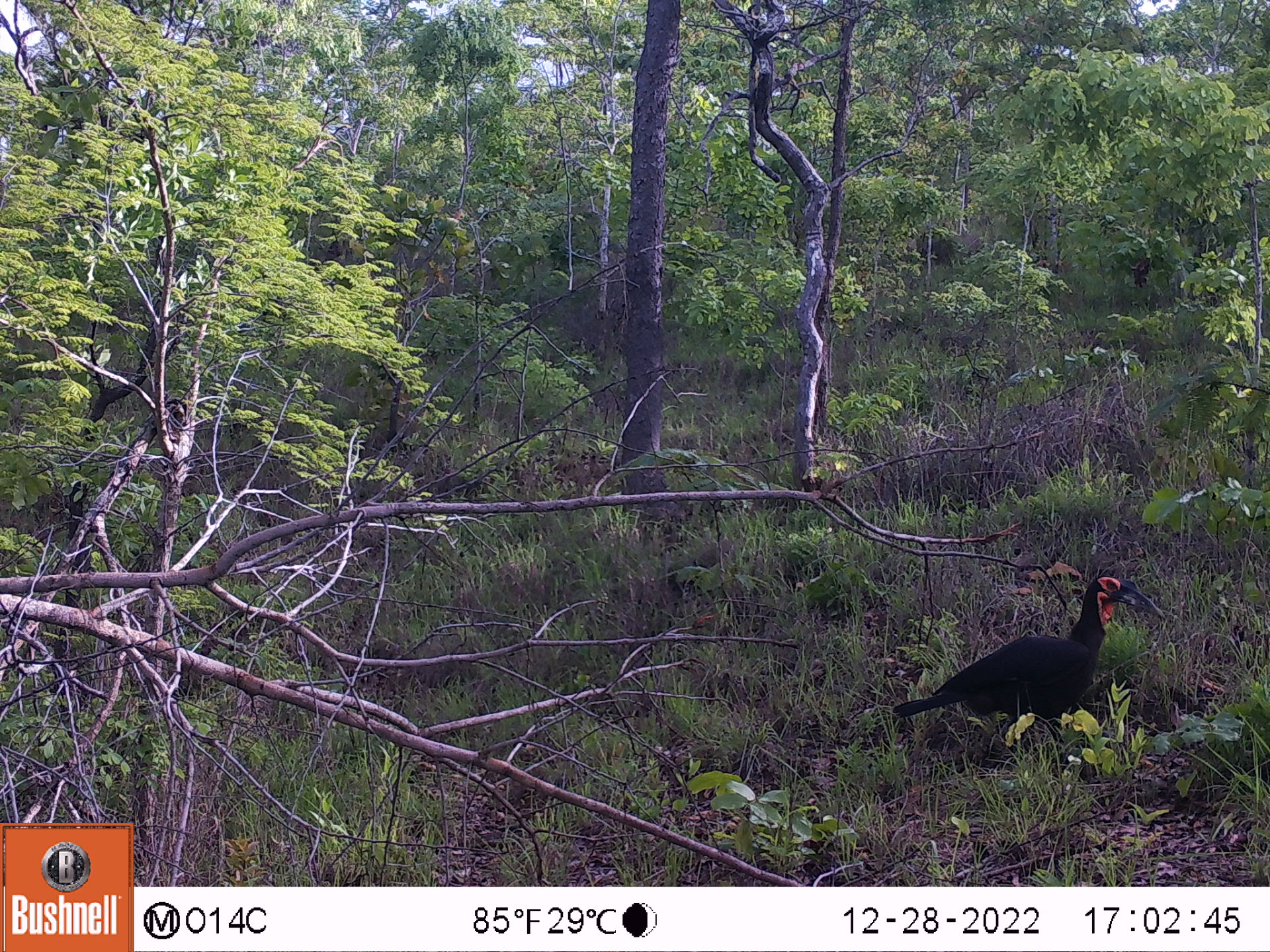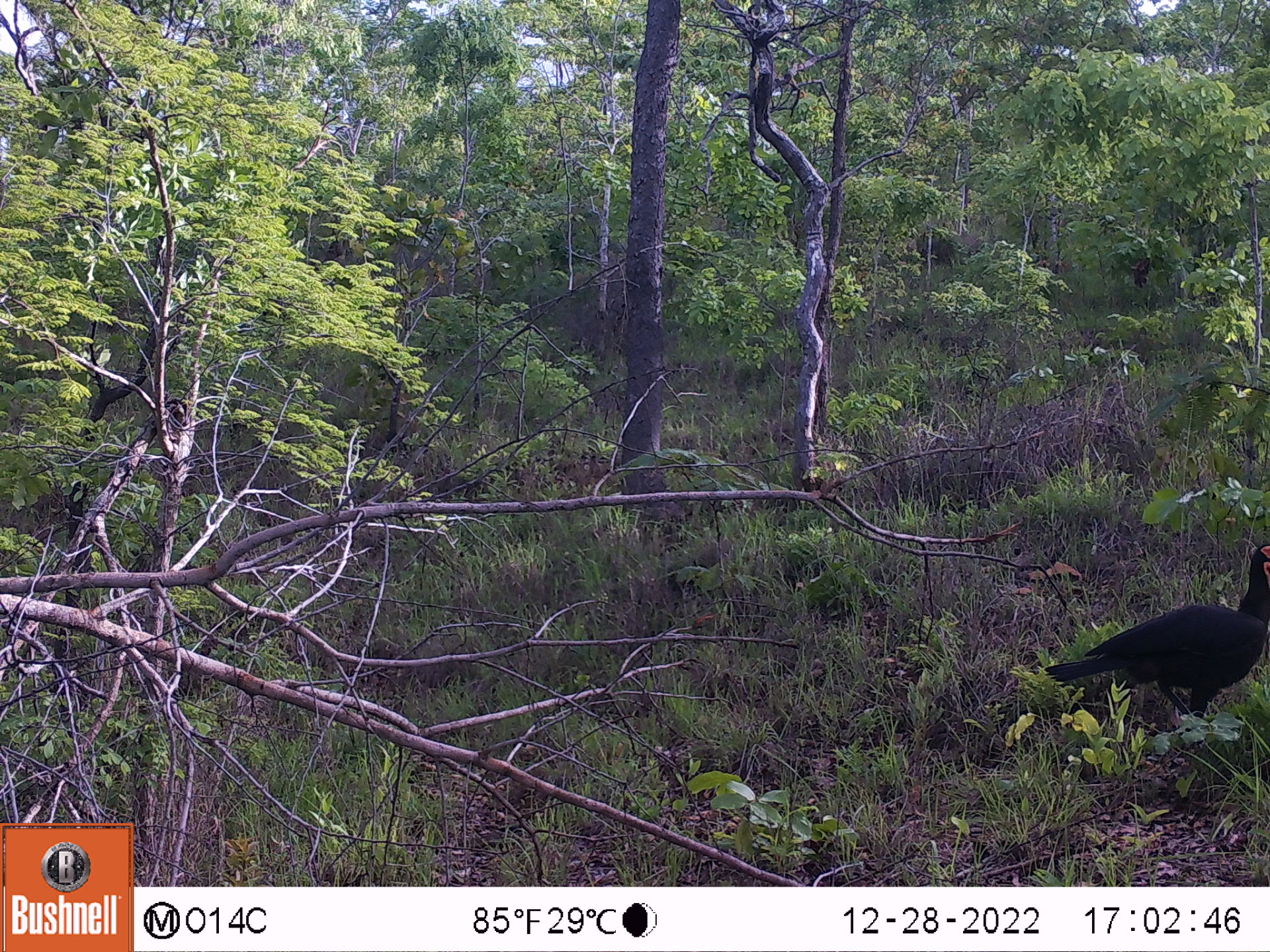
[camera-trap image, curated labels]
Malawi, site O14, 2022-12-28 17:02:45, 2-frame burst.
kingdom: Animalia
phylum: Chordata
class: Aves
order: Bucerotiformes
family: Bucorvidae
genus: Bucorvus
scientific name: Bucorvus leadbeateri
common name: southern ground hornbill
Southern ground hornbill (Bucorvus leadbeateri), count 1.